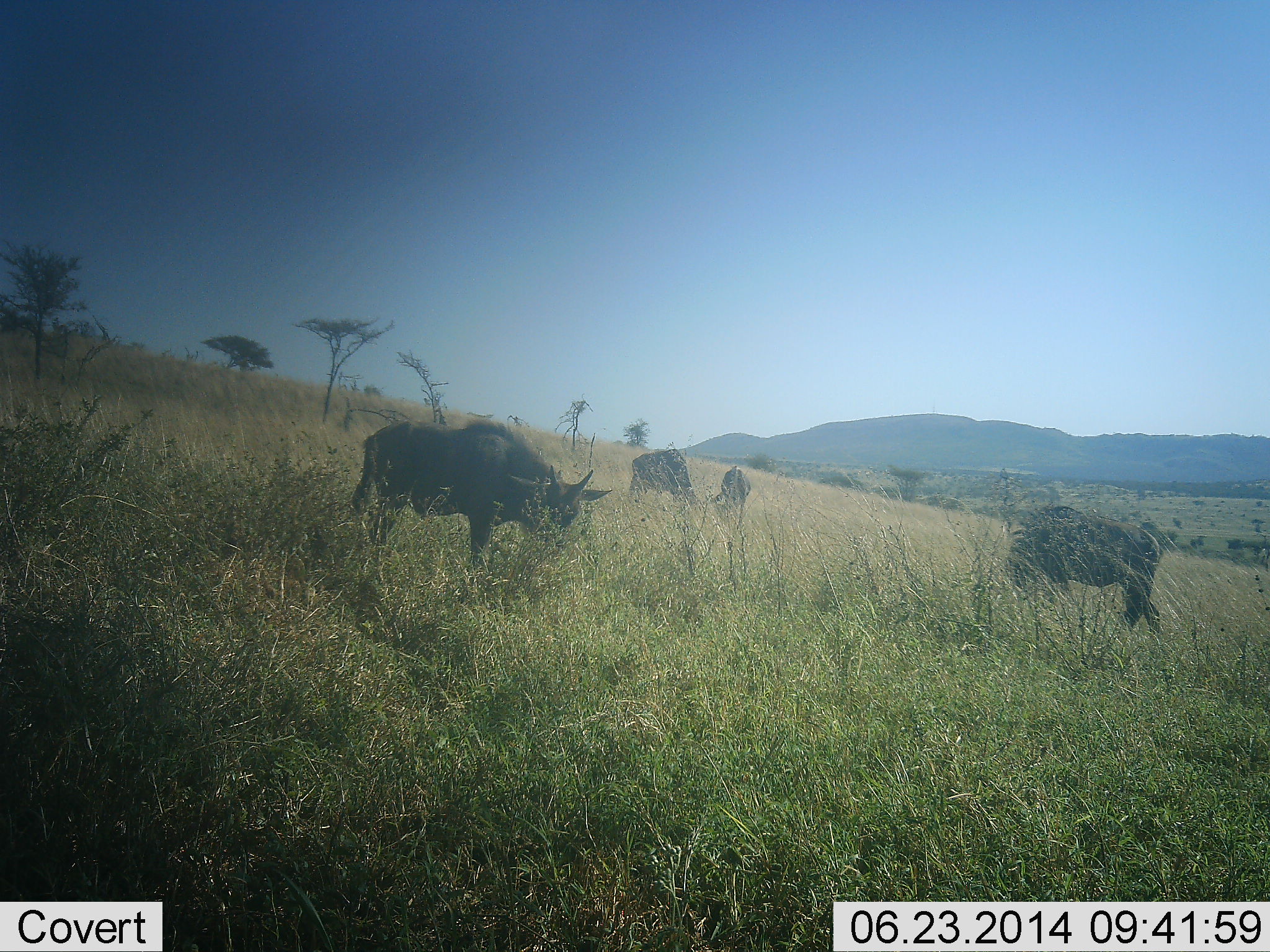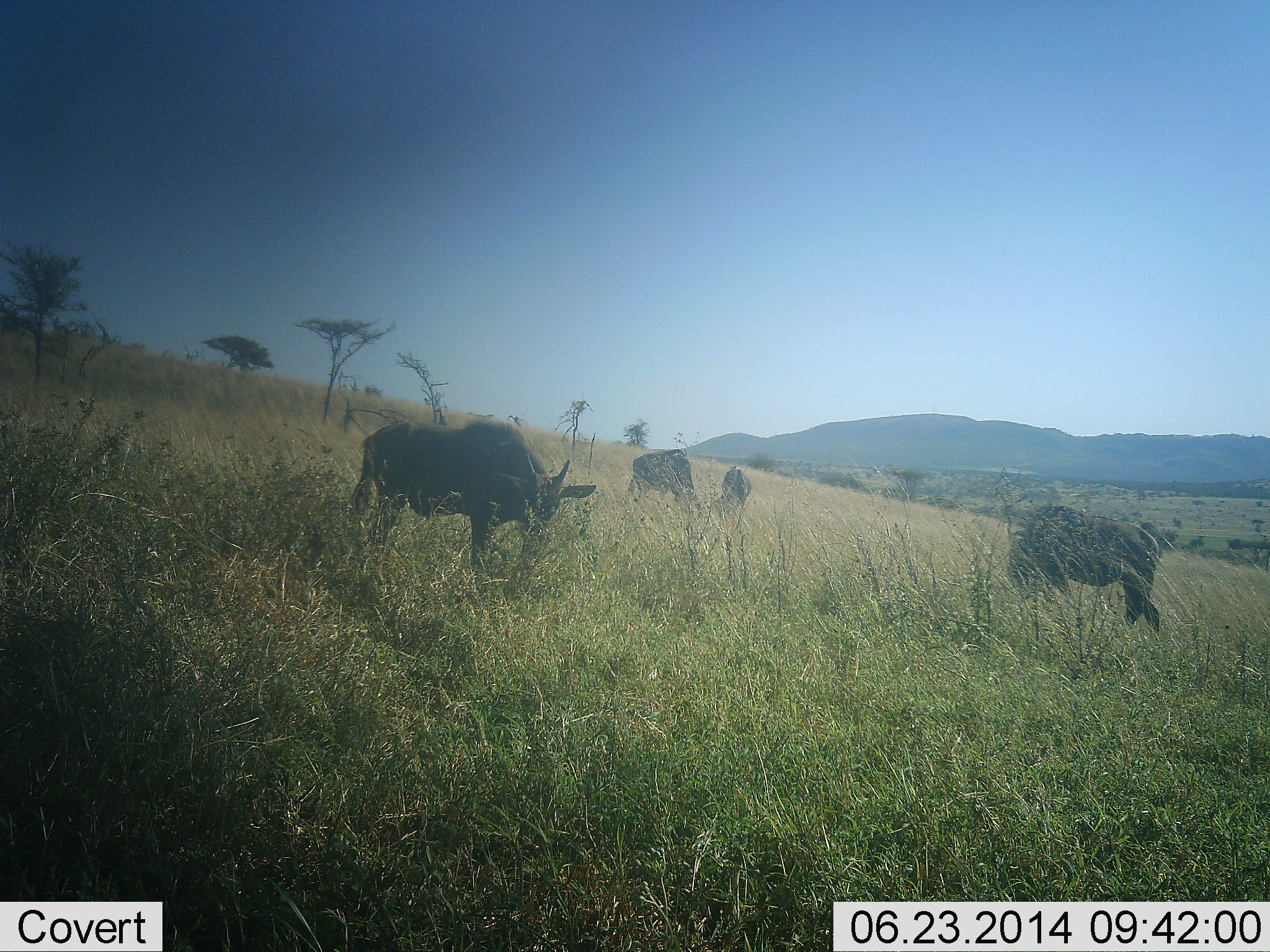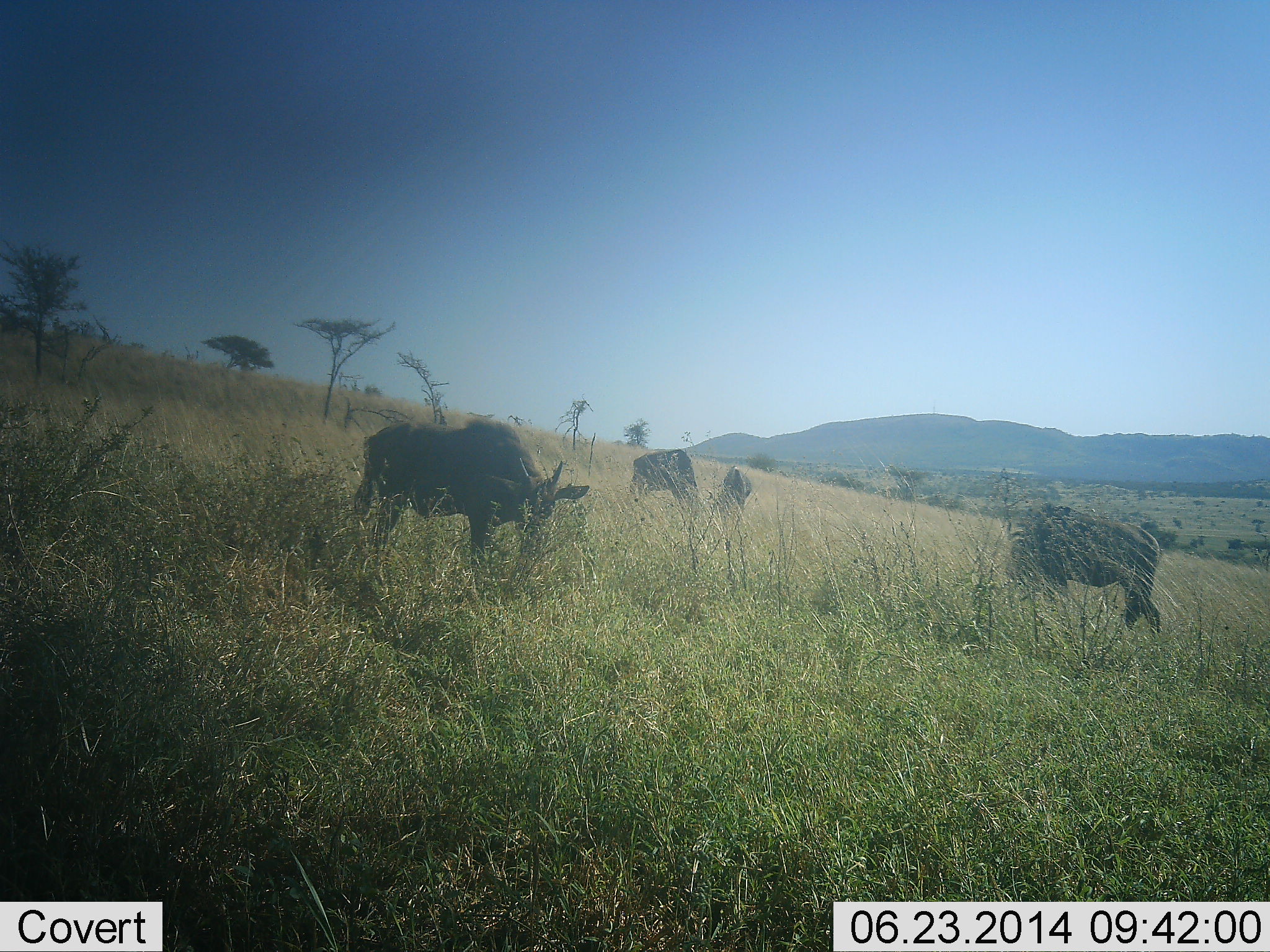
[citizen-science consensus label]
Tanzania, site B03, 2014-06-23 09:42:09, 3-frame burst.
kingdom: Animalia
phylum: Chordata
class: Mammalia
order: Artiodactyla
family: Bovidae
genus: Connochaetes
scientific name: Connochaetes taurinus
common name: blue wildebeest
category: wildebeest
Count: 4.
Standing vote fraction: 30%.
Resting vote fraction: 0%.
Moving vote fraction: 10%.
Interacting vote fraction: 0%.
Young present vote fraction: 10%.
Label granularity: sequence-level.